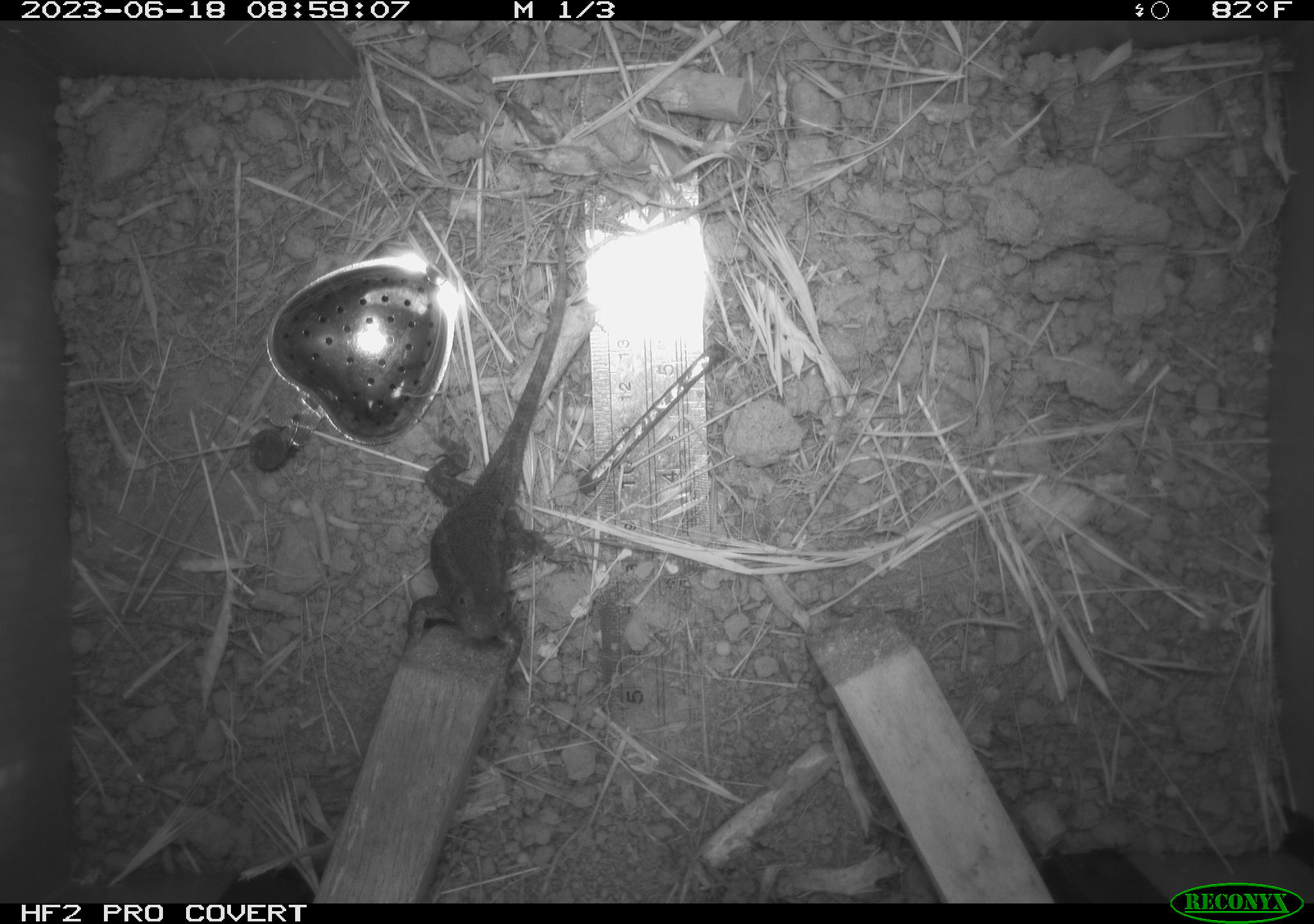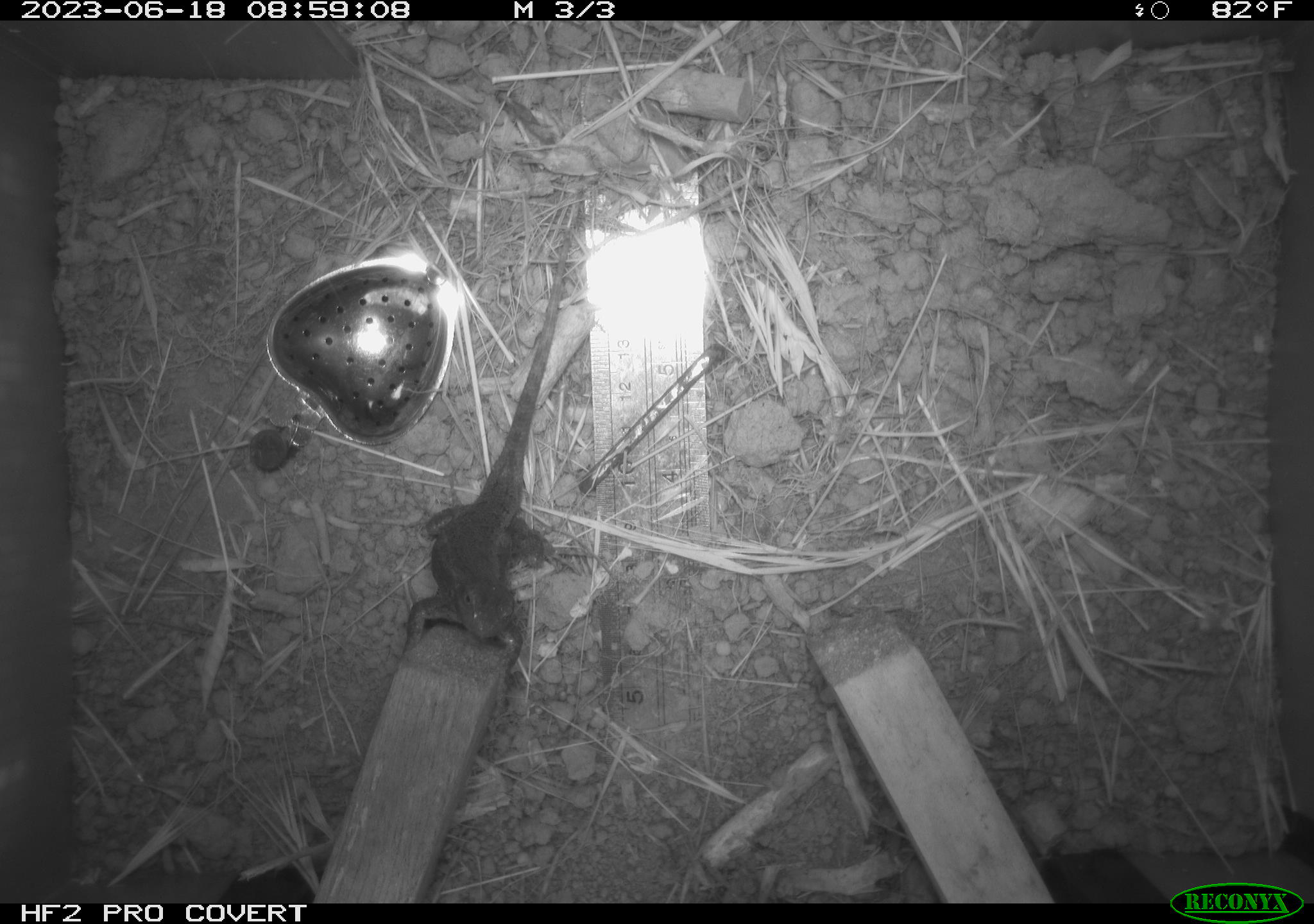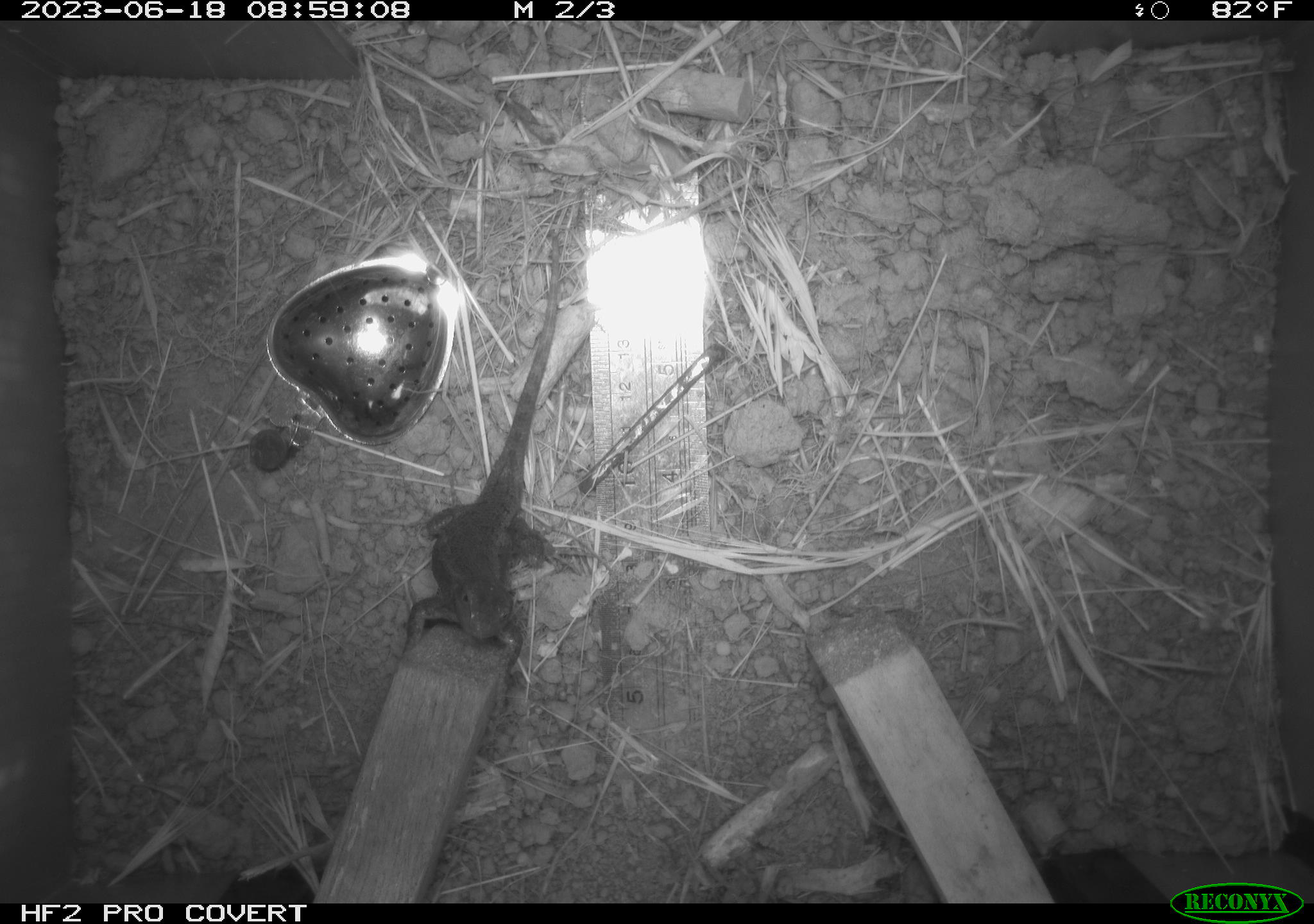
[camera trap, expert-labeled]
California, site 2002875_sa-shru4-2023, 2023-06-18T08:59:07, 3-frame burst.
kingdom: Animalia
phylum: Chordata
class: Reptilia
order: Squamata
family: Phrynosomatidae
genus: Sceloporus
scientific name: Sceloporus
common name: spiny lizards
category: sceloporus species